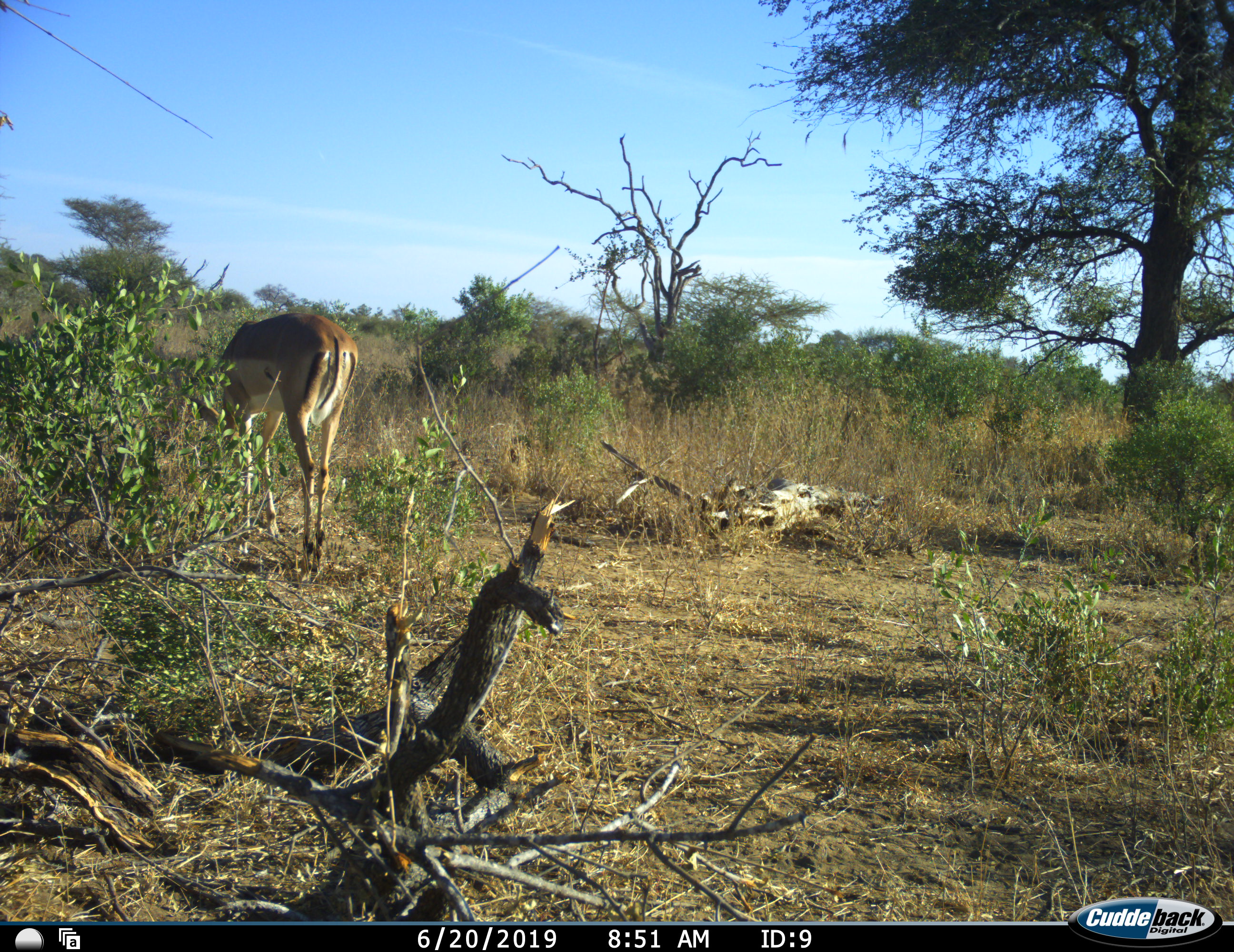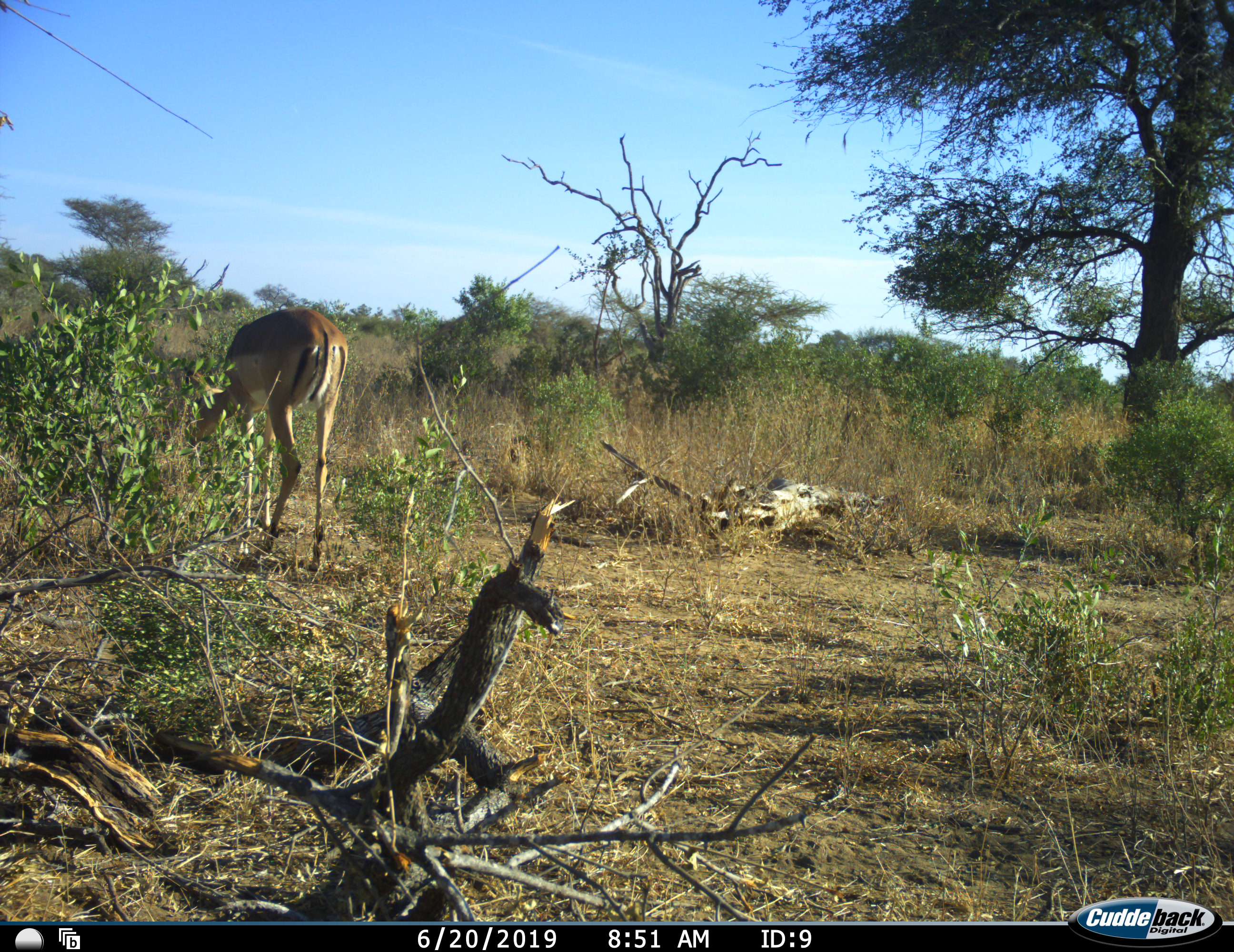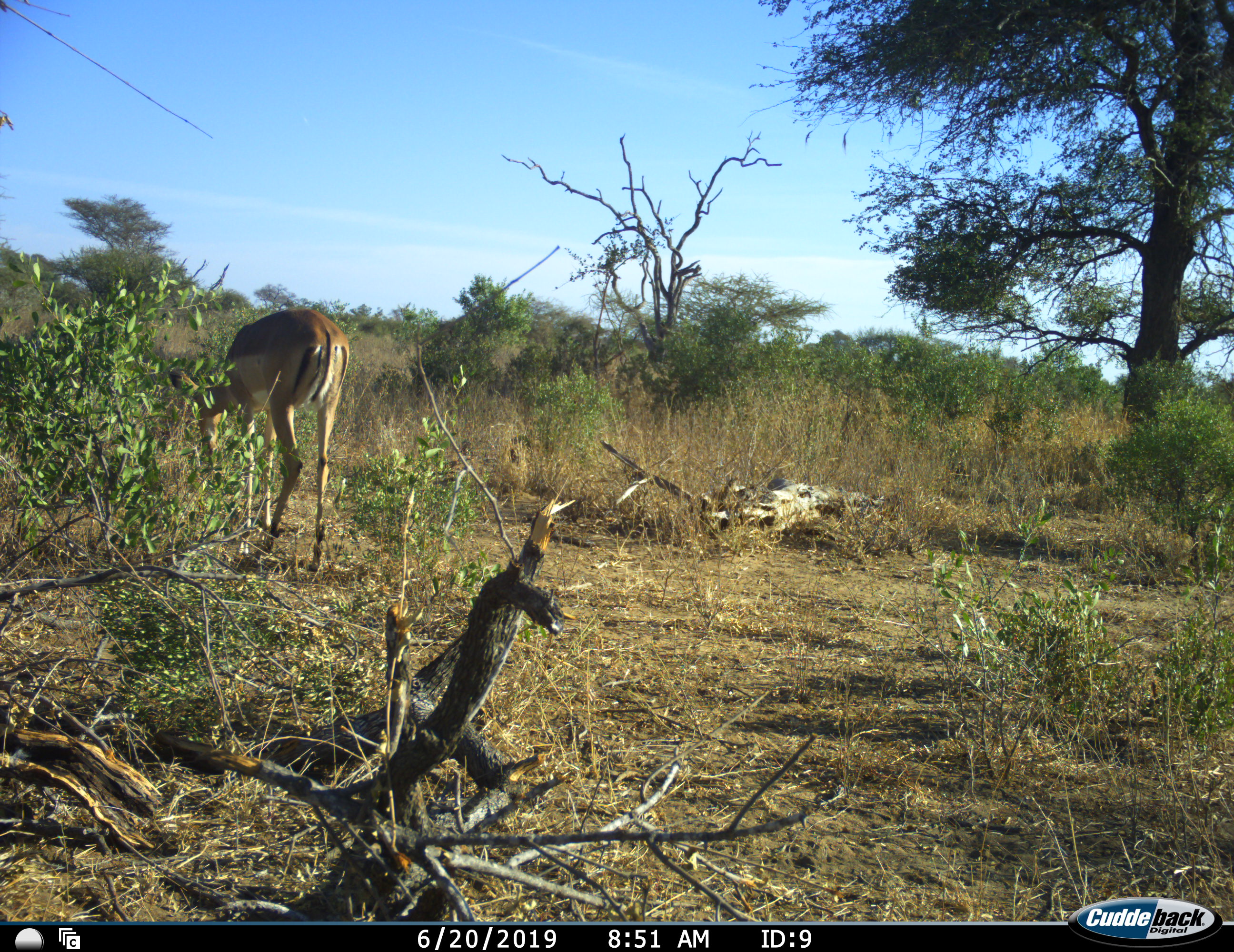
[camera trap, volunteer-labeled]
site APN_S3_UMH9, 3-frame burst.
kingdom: Animalia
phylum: Chordata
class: Mammalia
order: Artiodactyla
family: Bovidae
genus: Aepyceros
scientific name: Aepyceros melampus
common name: impala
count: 1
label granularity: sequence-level